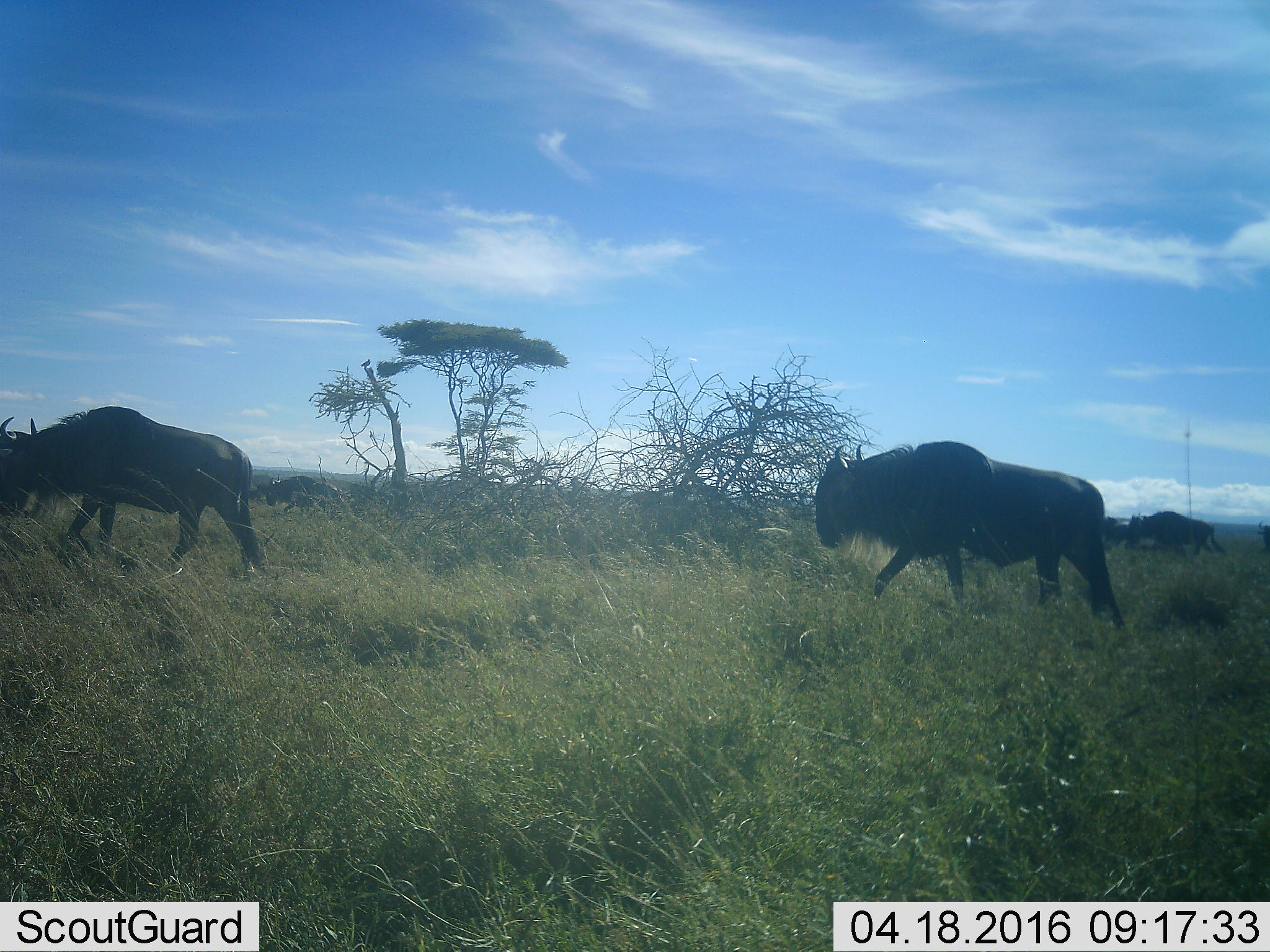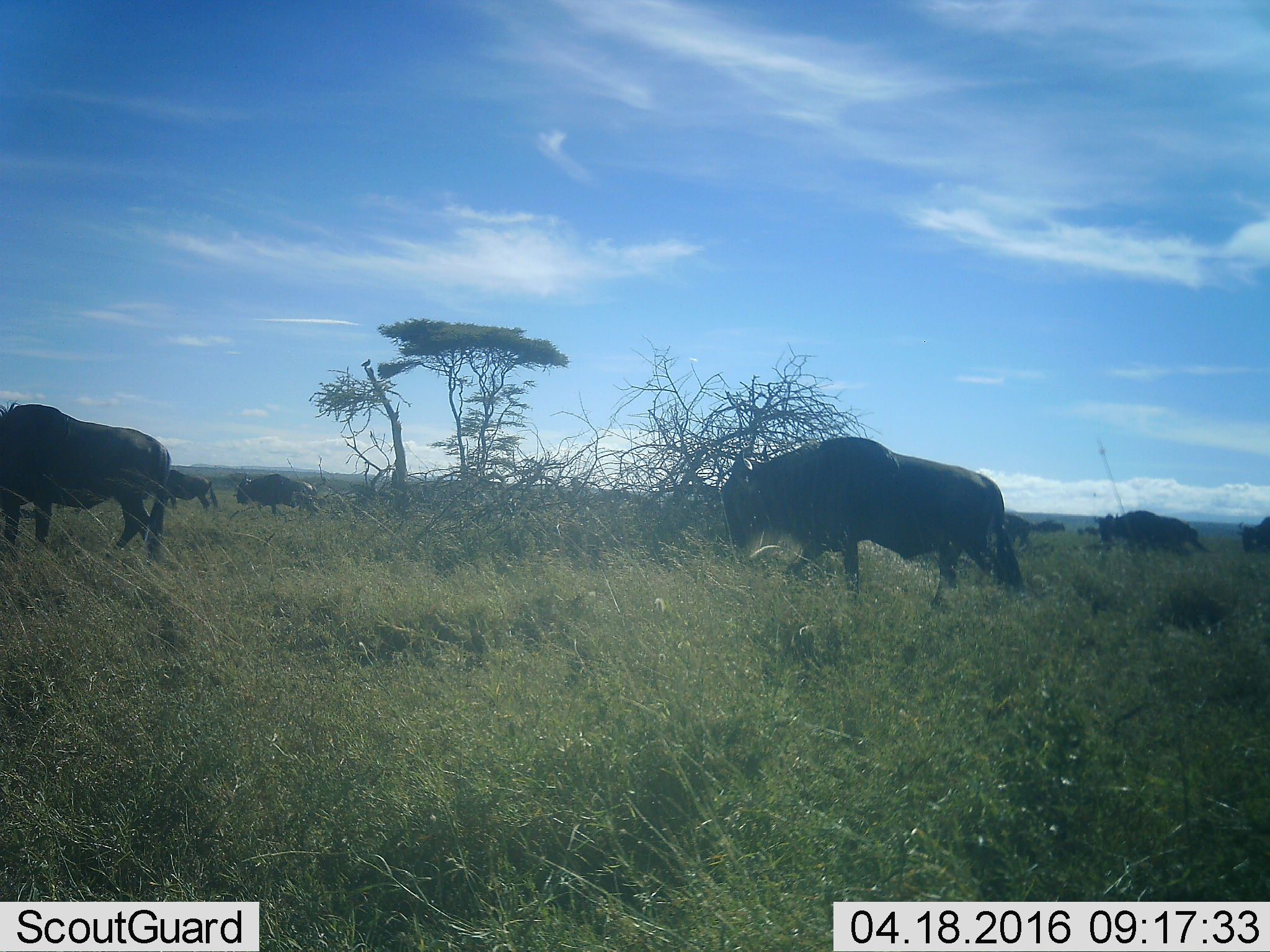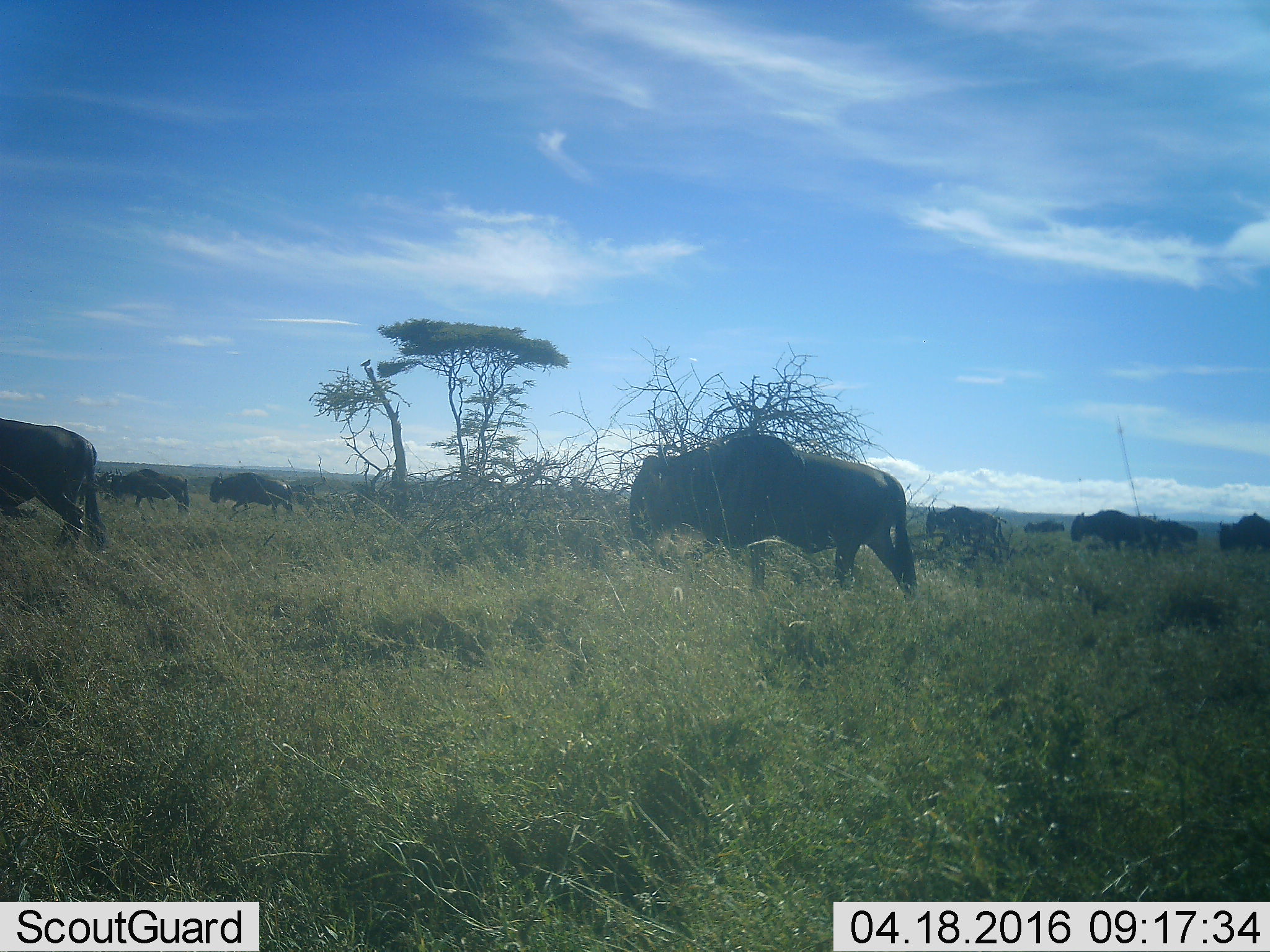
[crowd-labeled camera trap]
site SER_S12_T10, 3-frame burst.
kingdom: Animalia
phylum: Chordata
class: Mammalia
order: Artiodactyla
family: Bovidae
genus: Connochaetes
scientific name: Connochaetes taurinus taurinus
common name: blue wildebeest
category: wildebeestblue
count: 6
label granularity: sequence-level